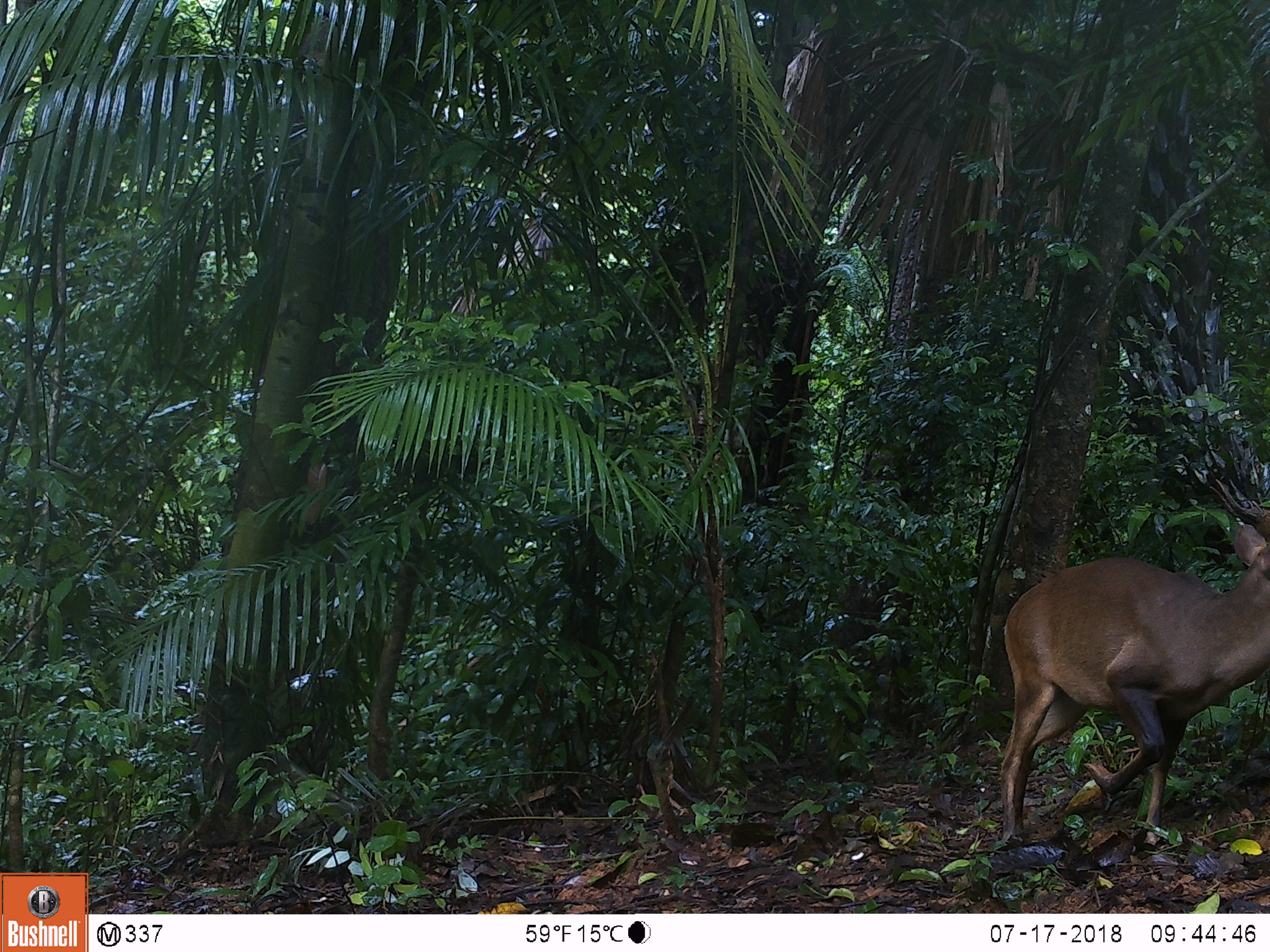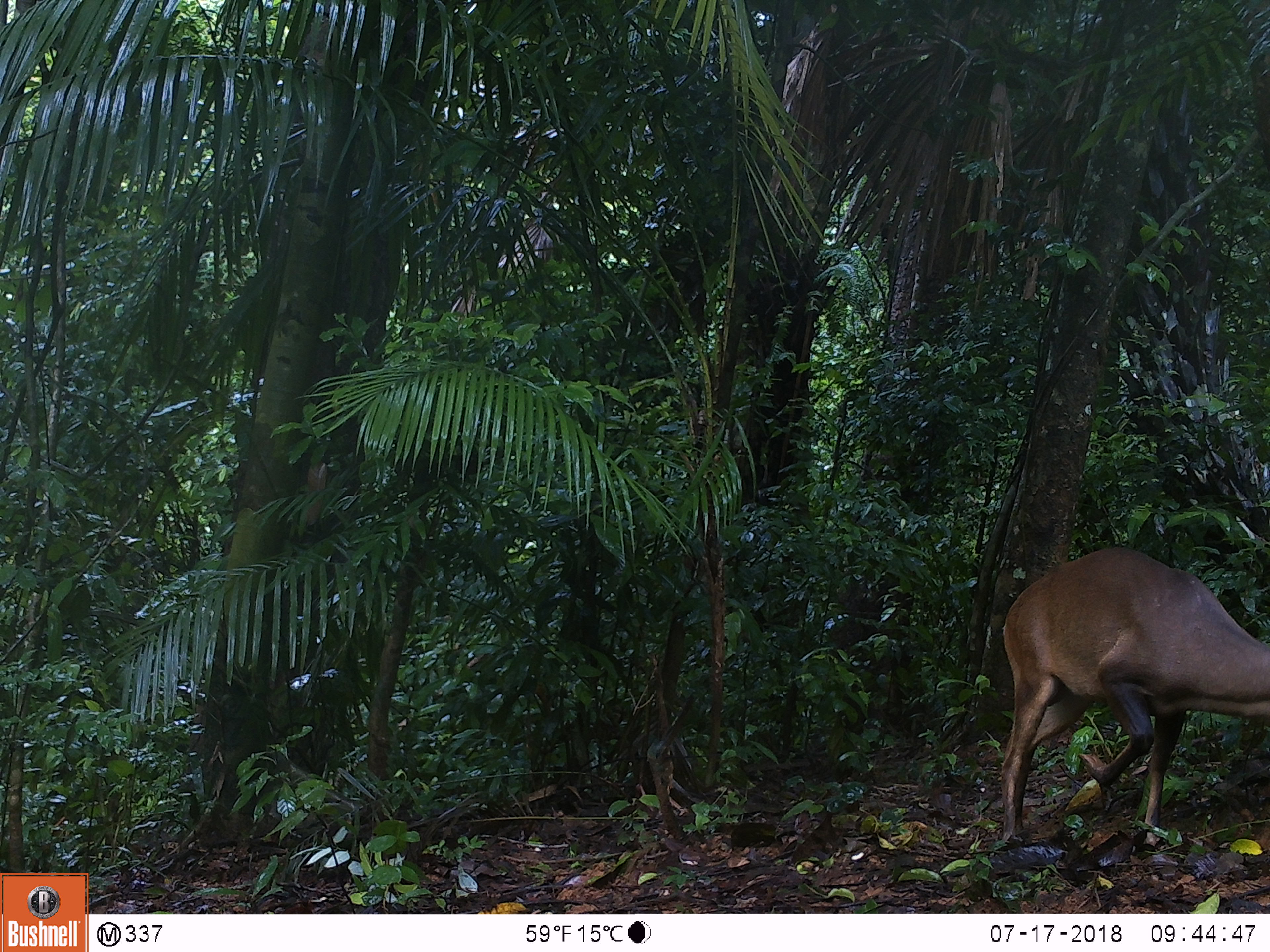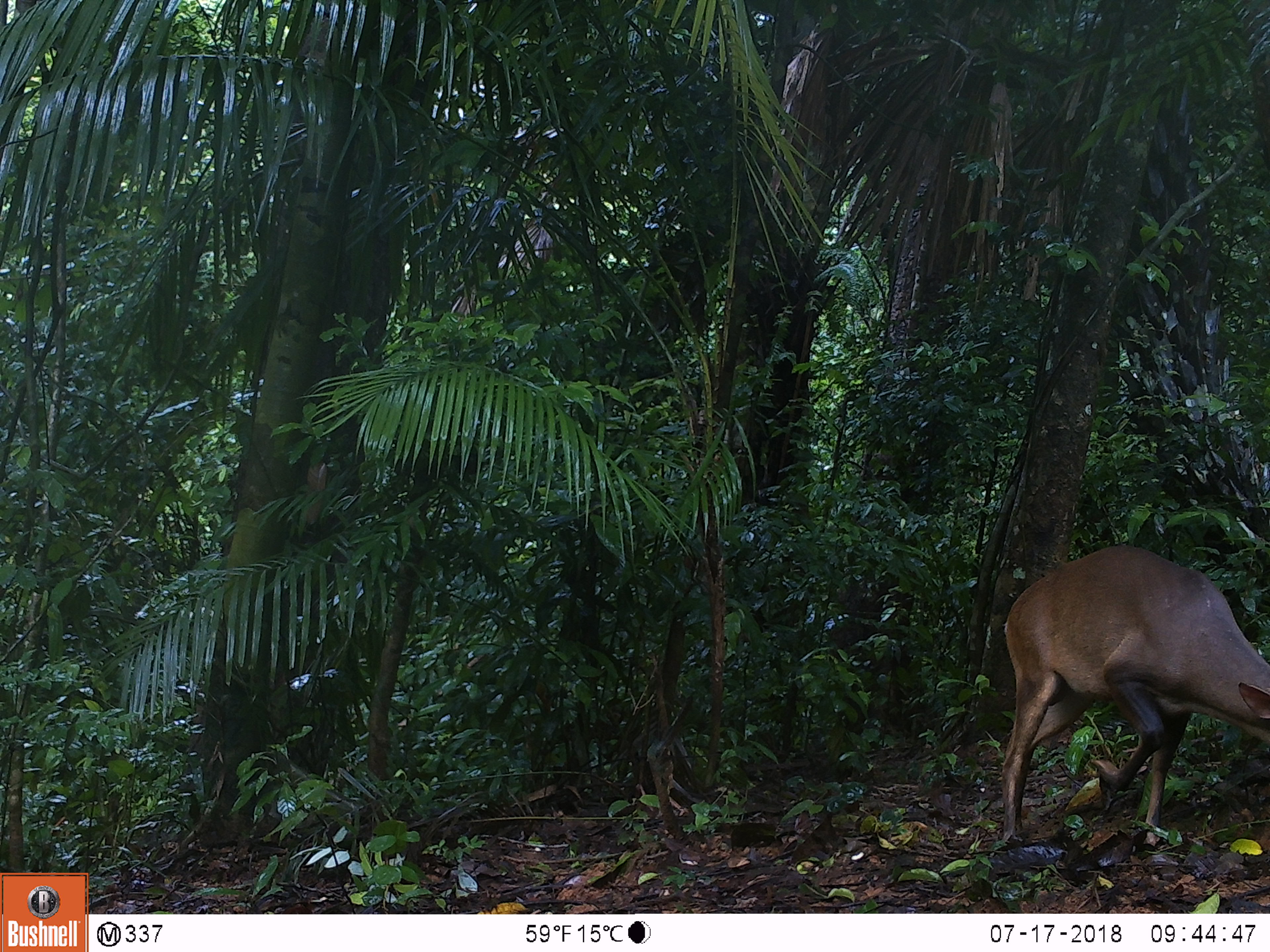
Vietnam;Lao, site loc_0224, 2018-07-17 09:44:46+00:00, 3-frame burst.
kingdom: Animalia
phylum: Chordata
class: Mammalia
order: Artiodactyla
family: Cervidae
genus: Muntiacus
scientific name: Muntiacus vuquangensis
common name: large-antlered muntjac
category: large antlered muntjac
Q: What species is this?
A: Large antlered muntjac (large-antlered muntjac) (Muntiacus vuquangensis).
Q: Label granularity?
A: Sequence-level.